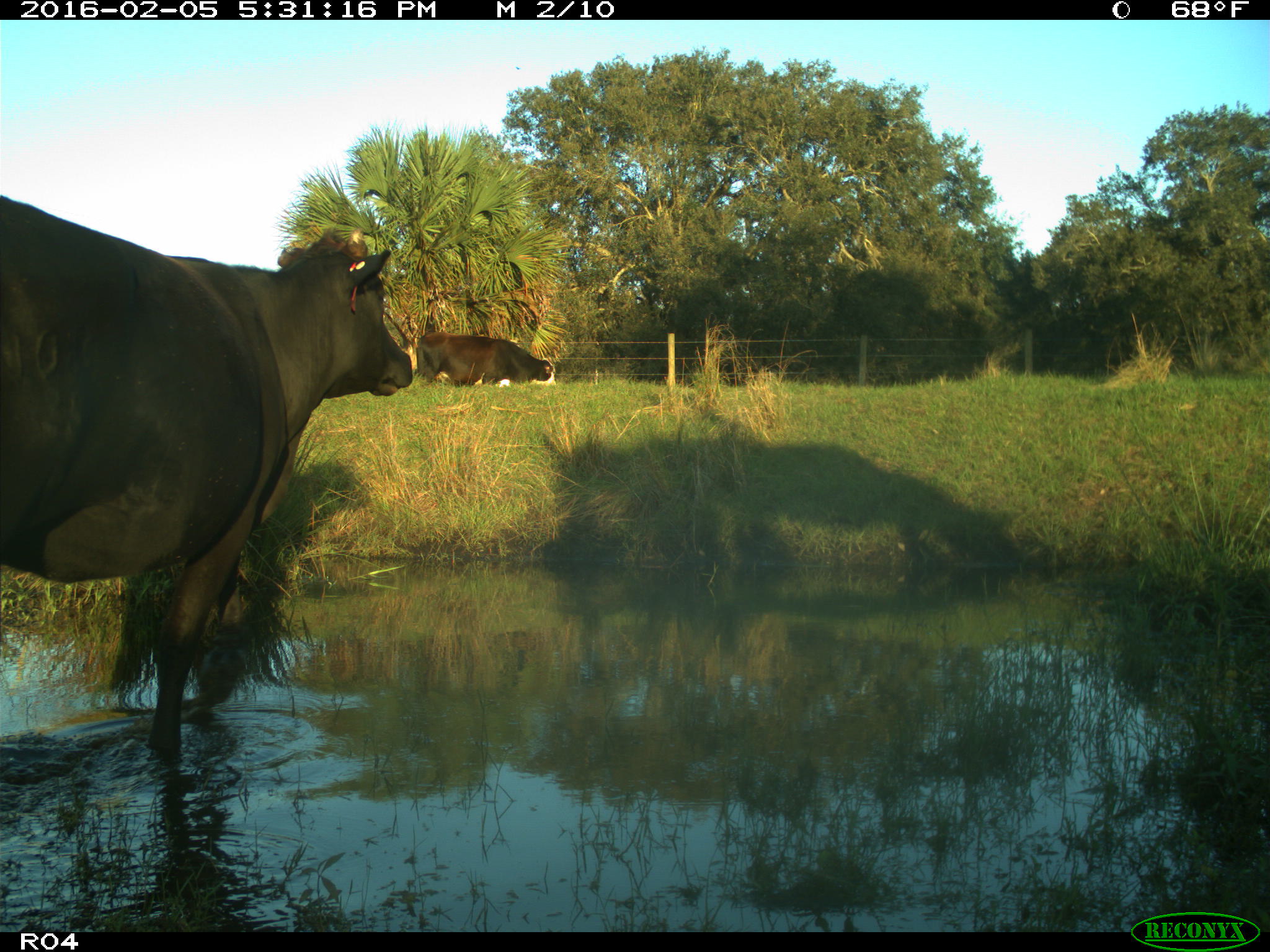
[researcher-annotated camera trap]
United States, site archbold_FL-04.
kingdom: Animalia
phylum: Chordata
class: Mammalia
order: Artiodactyla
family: Bovidae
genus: Bos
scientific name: Bos taurus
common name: domestic cow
Bos taurus (domestic cow).